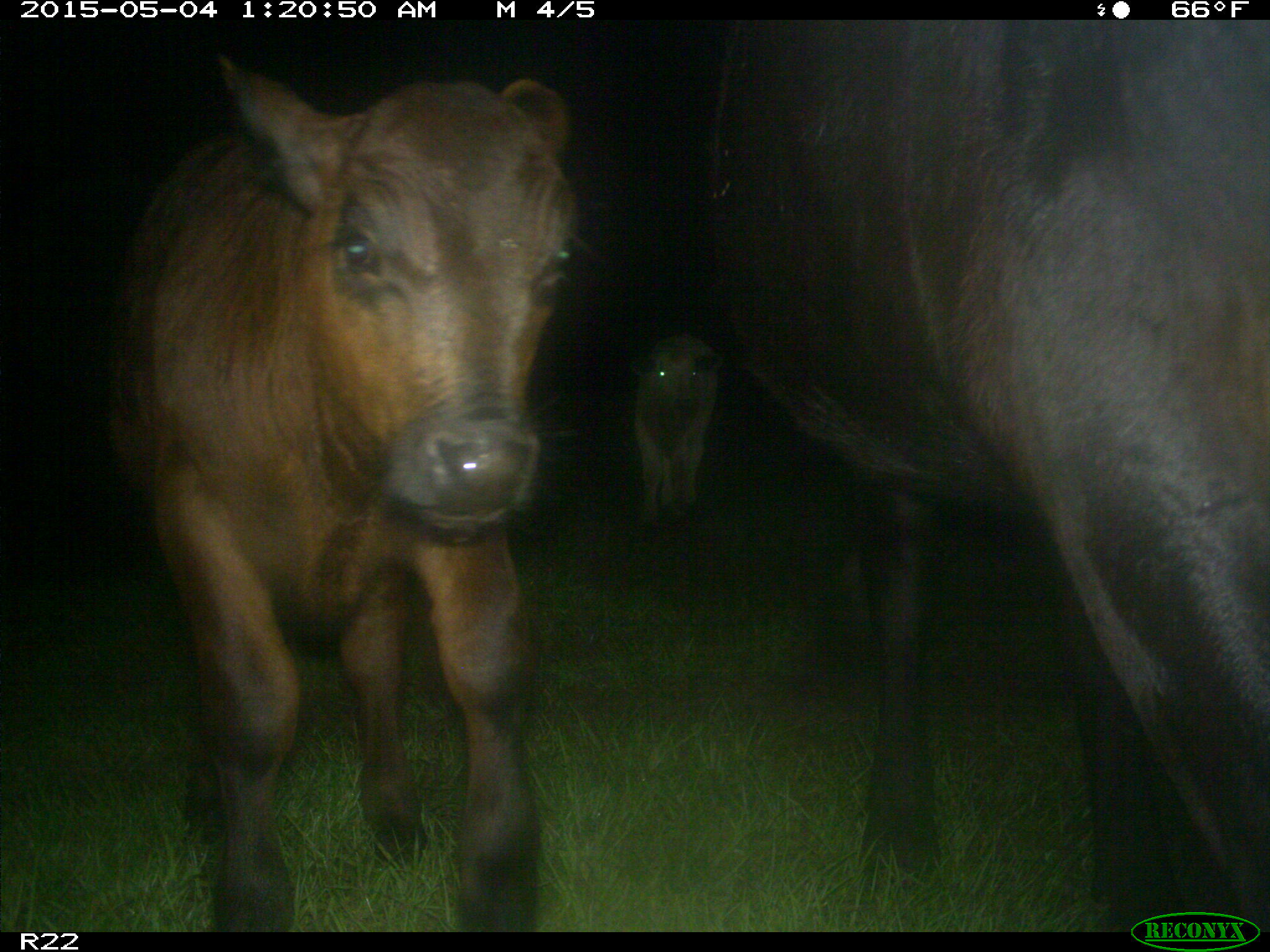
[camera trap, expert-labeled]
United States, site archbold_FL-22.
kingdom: Animalia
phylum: Chordata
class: Mammalia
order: Artiodactyla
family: Bovidae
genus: Bos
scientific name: Bos taurus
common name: domestic cow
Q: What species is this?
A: Bos taurus (domestic cow).